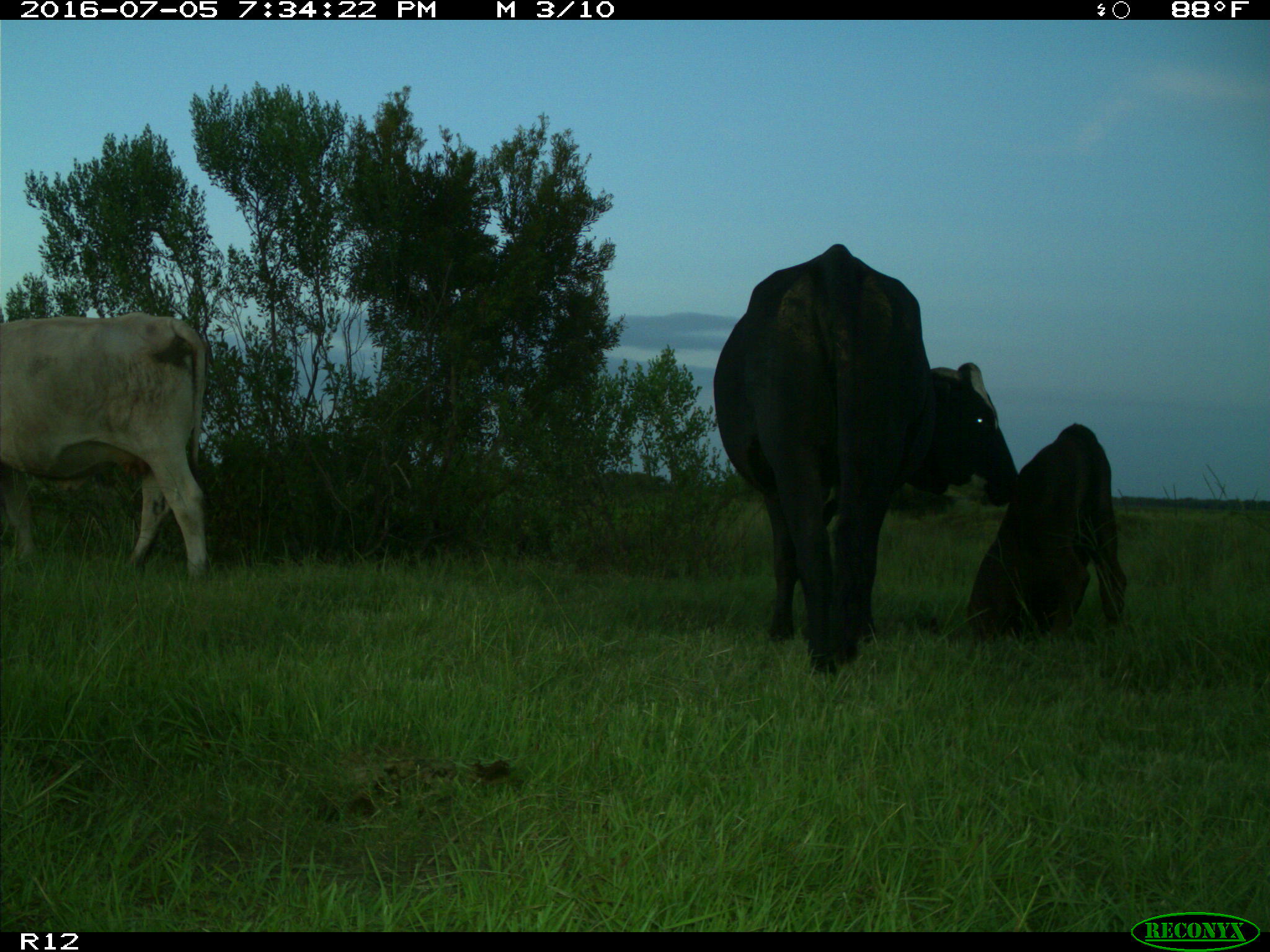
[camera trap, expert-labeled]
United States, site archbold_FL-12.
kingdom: Animalia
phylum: Chordata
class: Mammalia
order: Artiodactyla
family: Bovidae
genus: Bos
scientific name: Bos taurus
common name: domestic cow